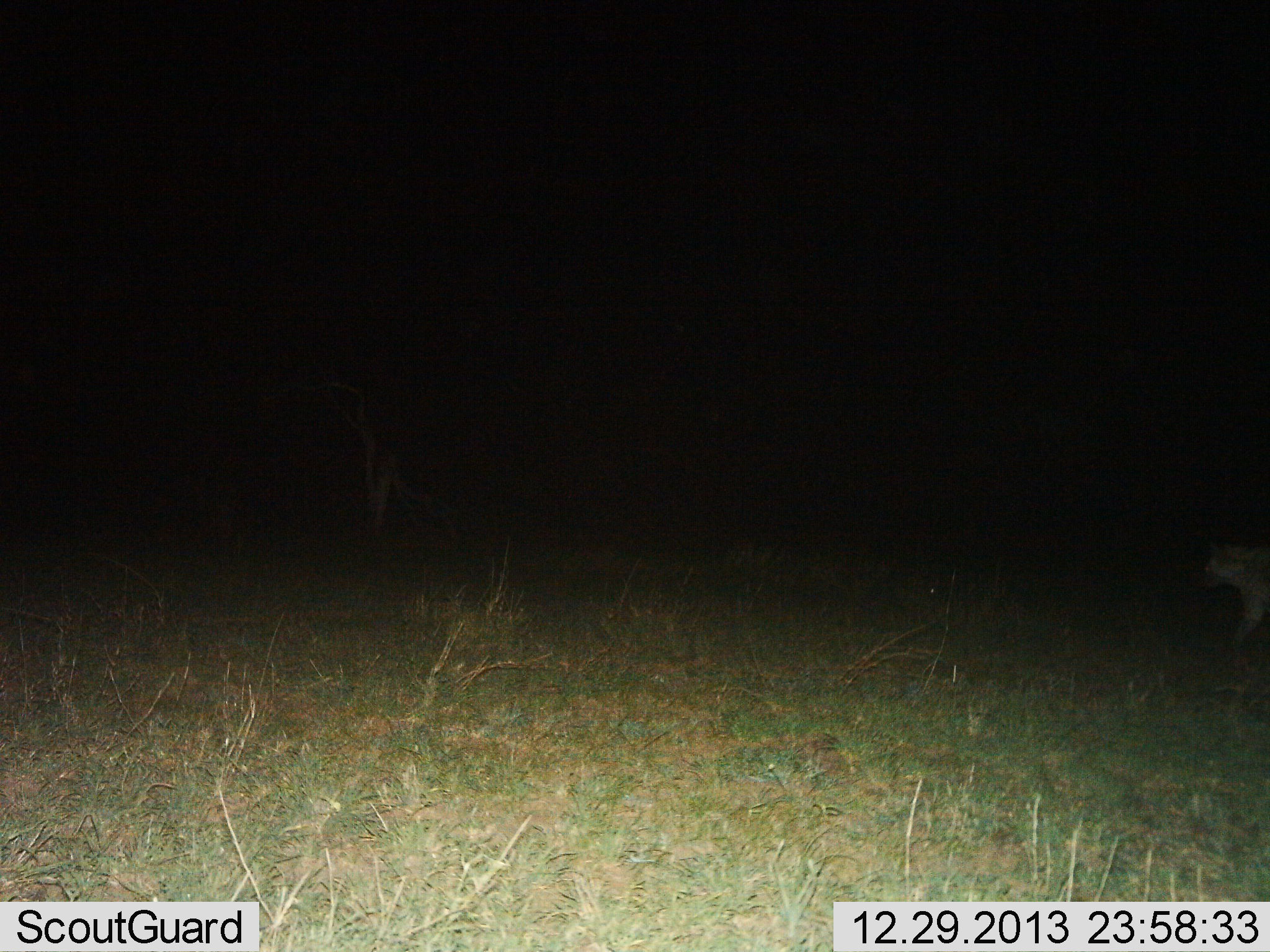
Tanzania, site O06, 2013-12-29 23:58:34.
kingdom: Animalia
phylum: Chordata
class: Mammalia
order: Carnivora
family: Hyaenidae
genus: Crocuta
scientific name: Crocuta crocuta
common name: spotted hyena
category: hyenaspotted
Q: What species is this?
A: Hyenaspotted (spotted hyena) (Crocuta crocuta).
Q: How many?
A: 1.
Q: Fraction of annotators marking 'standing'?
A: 10%.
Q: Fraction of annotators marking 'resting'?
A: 0%.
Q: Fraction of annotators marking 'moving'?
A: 90%.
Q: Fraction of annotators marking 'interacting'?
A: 0%.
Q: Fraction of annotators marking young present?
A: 0%.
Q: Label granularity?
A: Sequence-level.